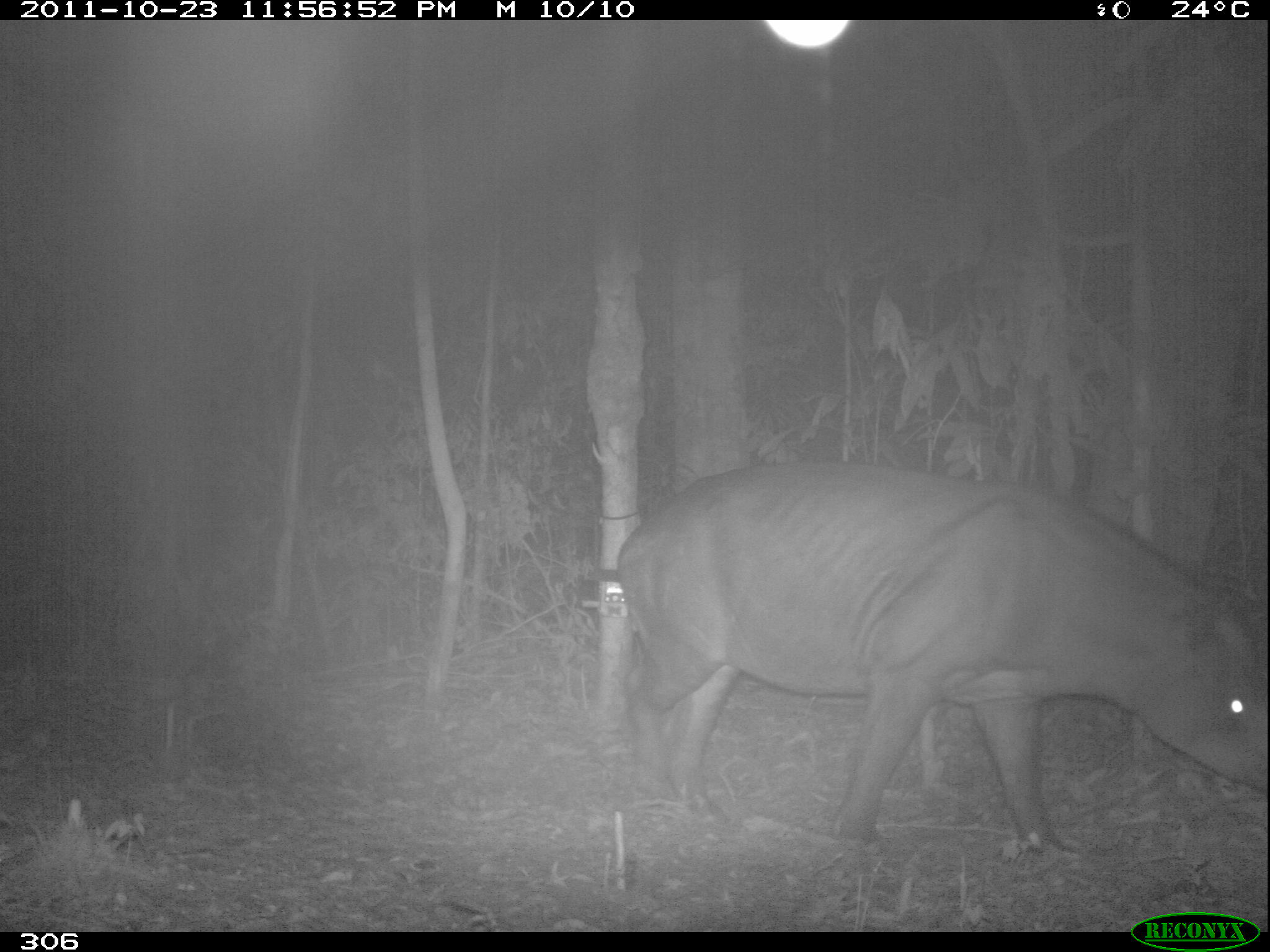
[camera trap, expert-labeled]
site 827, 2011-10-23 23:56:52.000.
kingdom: Animalia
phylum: Chordata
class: Mammalia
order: Perissodactyla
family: Tapiridae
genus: Tapirus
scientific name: Tapirus terrestris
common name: south american tapir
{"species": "Tapirus terrestris (south american tapir)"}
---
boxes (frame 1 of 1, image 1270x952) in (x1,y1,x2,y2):
tapirus terrestris: (614,458,1265,849)